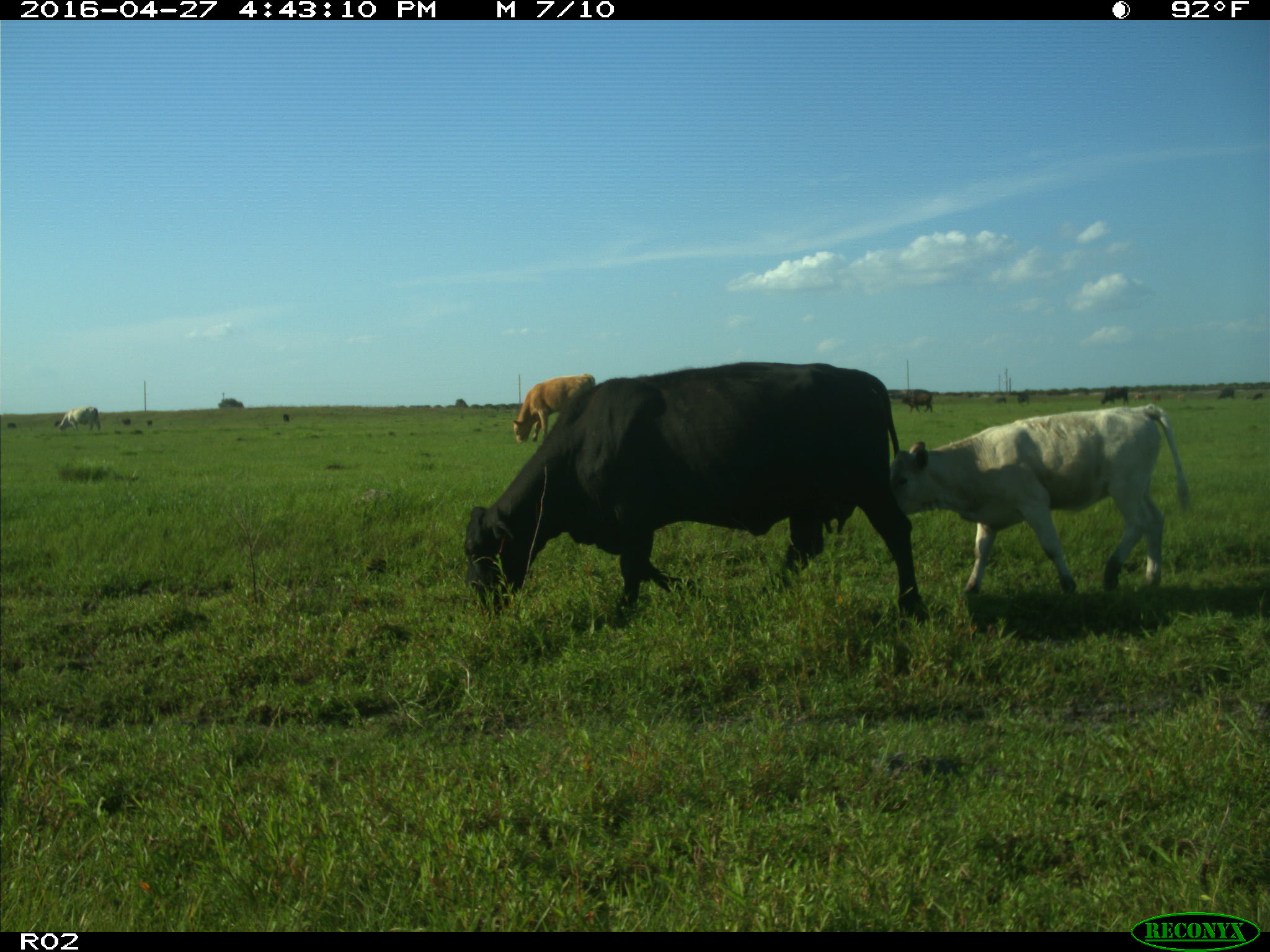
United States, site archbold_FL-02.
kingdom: Animalia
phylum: Chordata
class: Mammalia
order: Artiodactyla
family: Bovidae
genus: Bos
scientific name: Bos taurus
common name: domestic cow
Bos taurus (domestic cow).